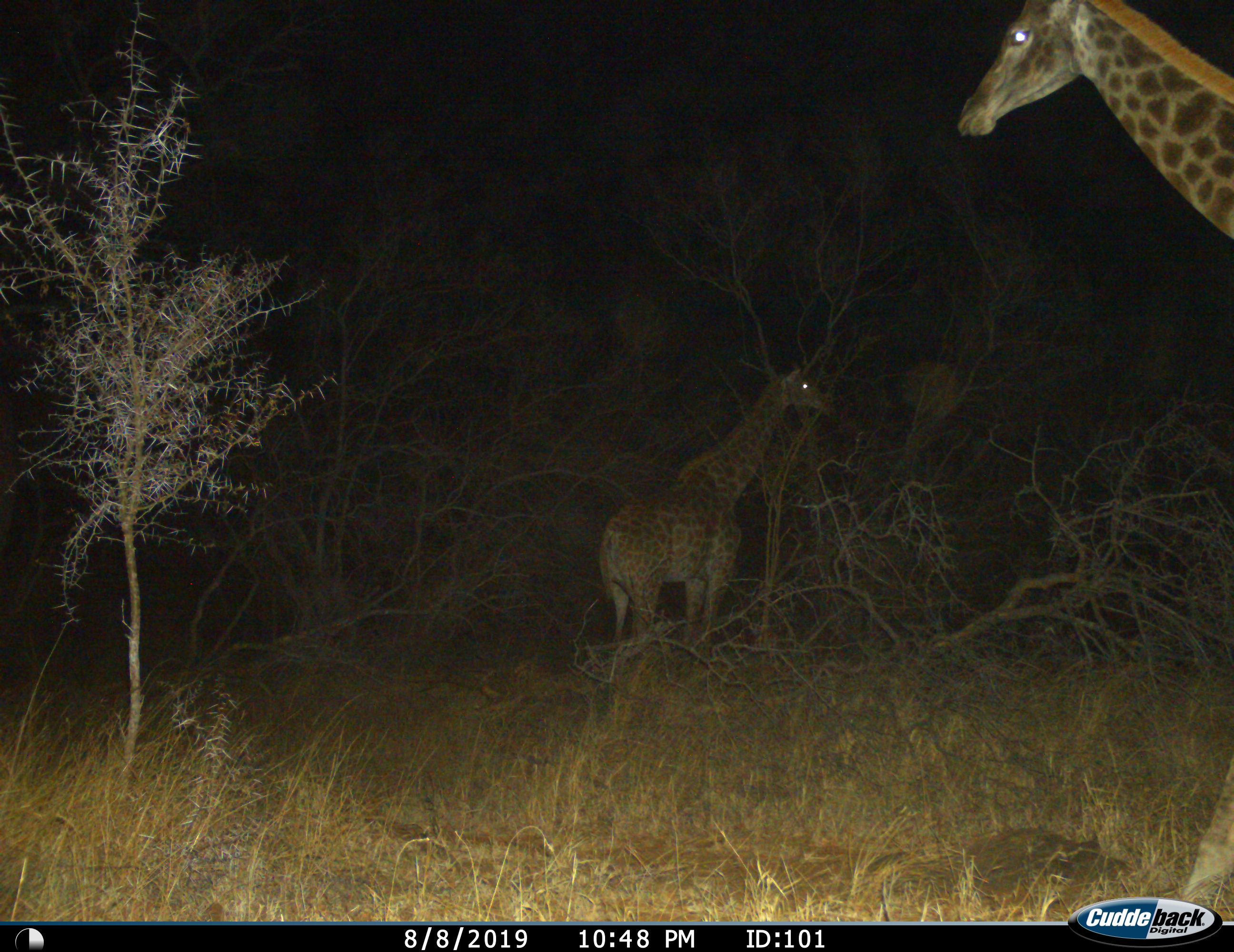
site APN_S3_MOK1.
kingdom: Animalia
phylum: Chordata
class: Mammalia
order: Artiodactyla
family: Giraffidae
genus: Giraffa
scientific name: Giraffa camelopardalis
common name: giraffe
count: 2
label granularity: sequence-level